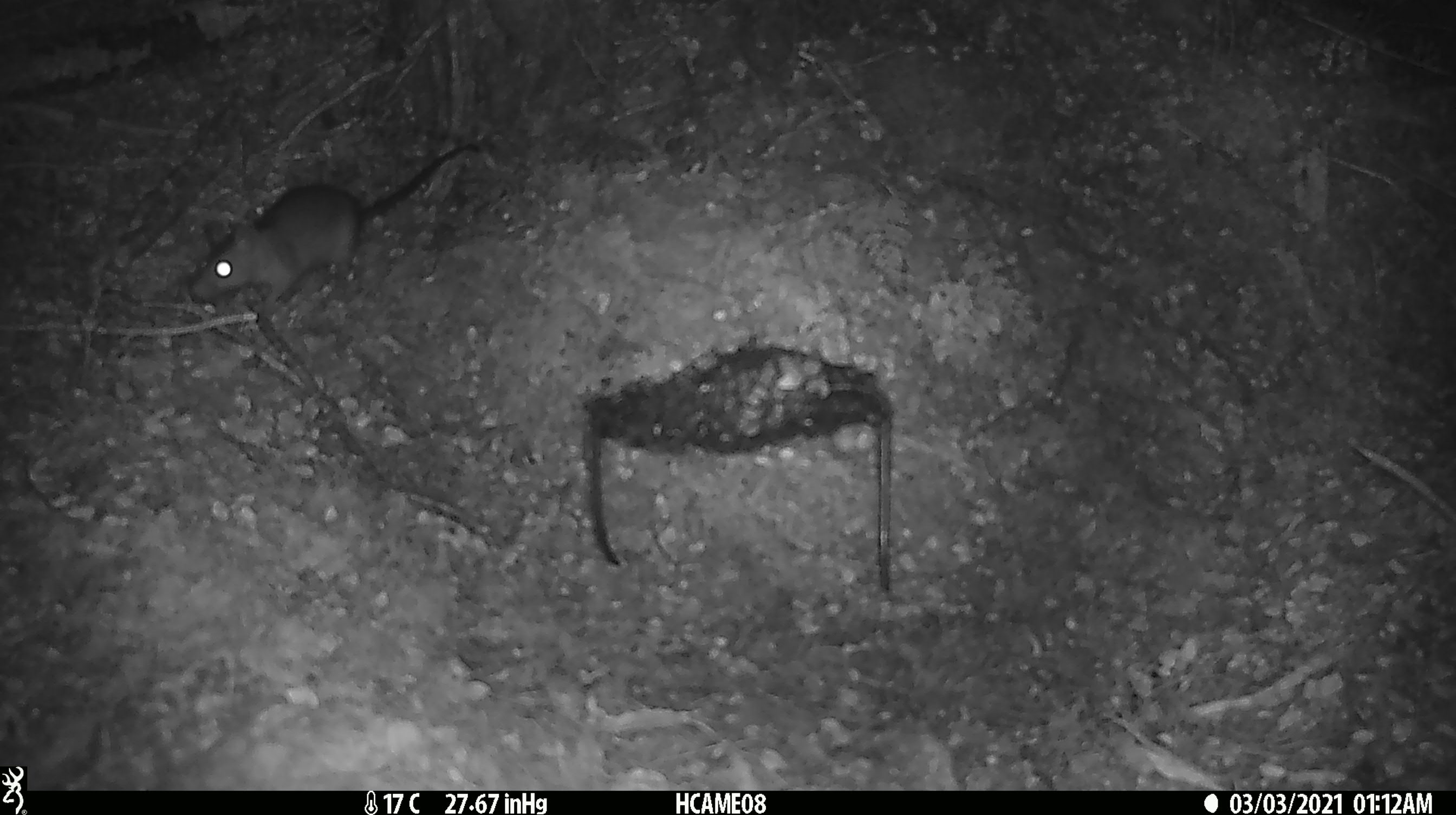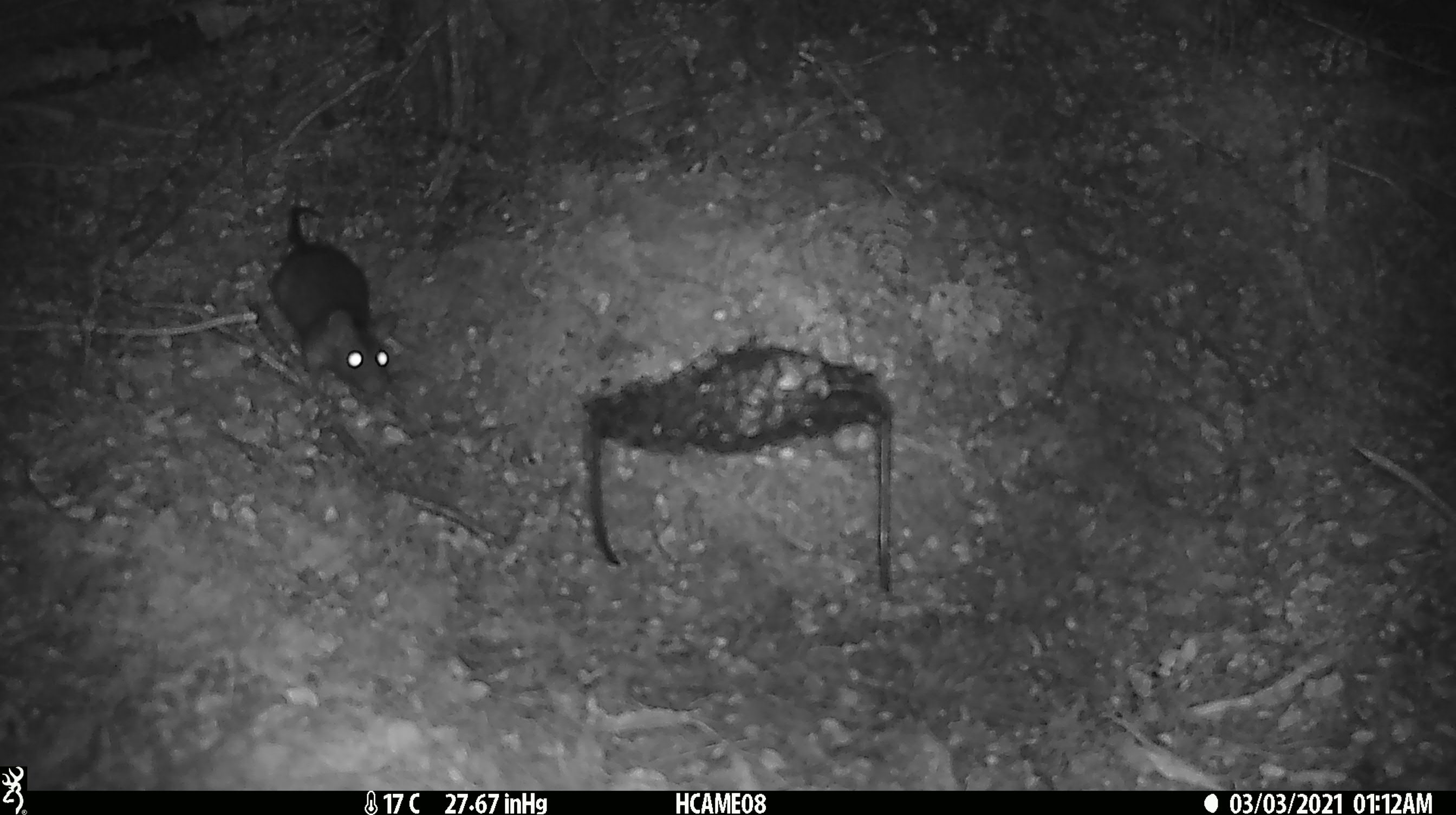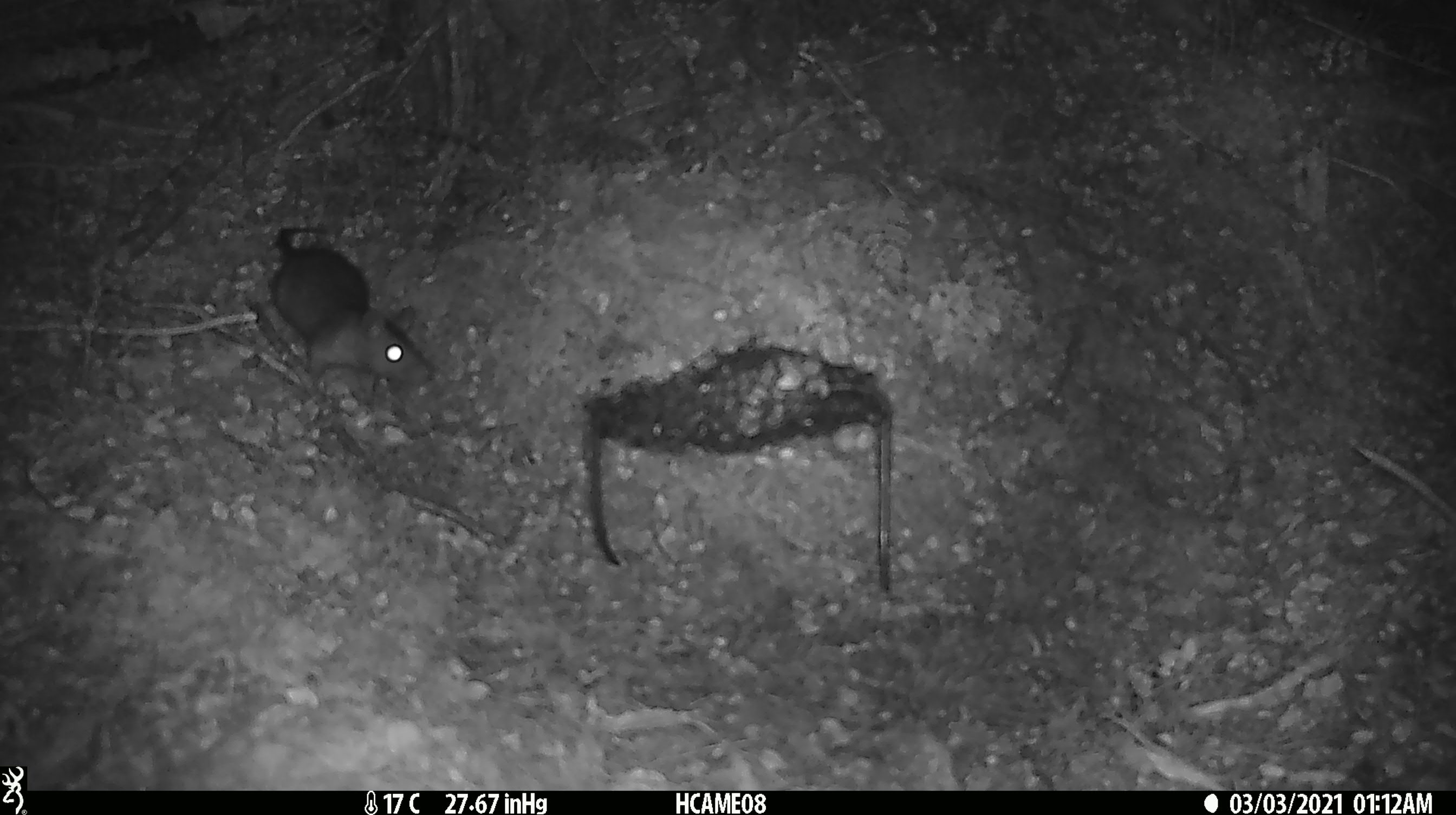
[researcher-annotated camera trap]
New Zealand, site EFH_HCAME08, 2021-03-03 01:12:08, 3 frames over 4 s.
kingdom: Animalia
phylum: Chordata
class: Mammalia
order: Rodentia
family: Muridae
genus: Rattus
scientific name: Rattus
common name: rat